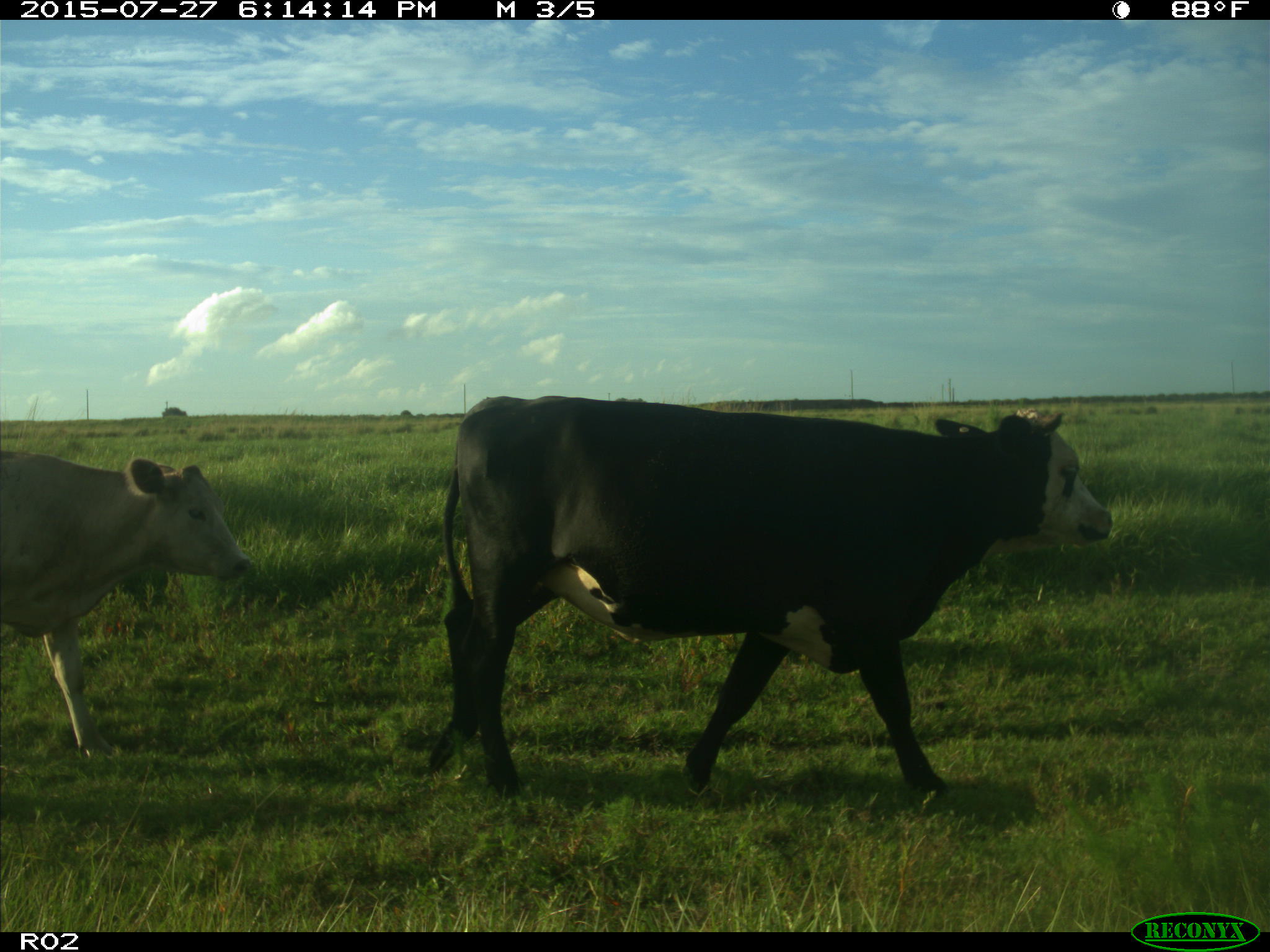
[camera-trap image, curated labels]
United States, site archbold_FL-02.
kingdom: Animalia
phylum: Chordata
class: Mammalia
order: Artiodactyla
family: Bovidae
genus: Bos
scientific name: Bos taurus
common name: domestic cow